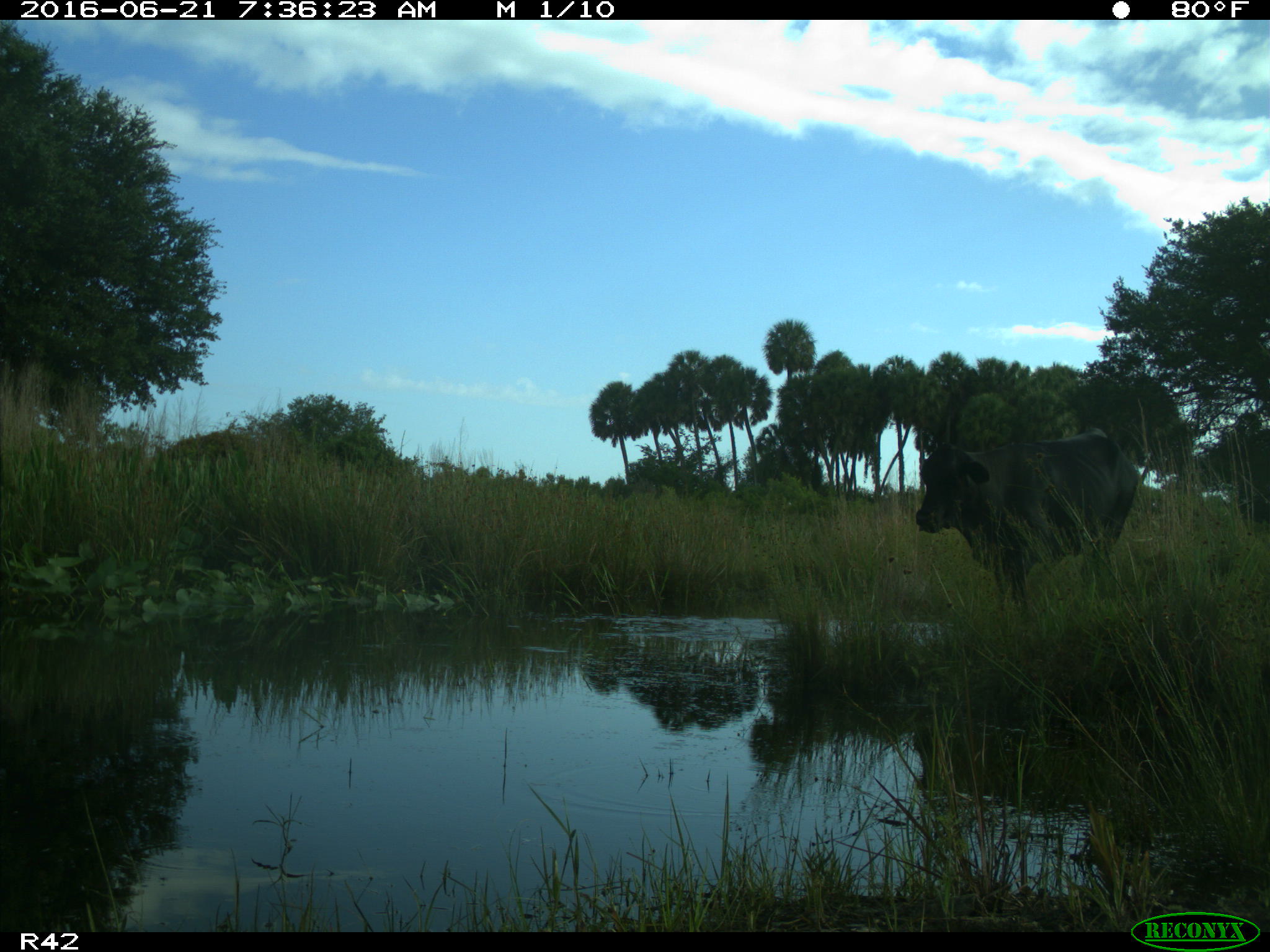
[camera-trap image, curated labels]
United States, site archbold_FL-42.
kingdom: Animalia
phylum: Chordata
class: Mammalia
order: Artiodactyla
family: Bovidae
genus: Bos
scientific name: Bos taurus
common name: domestic cow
Bos taurus (domestic cow).